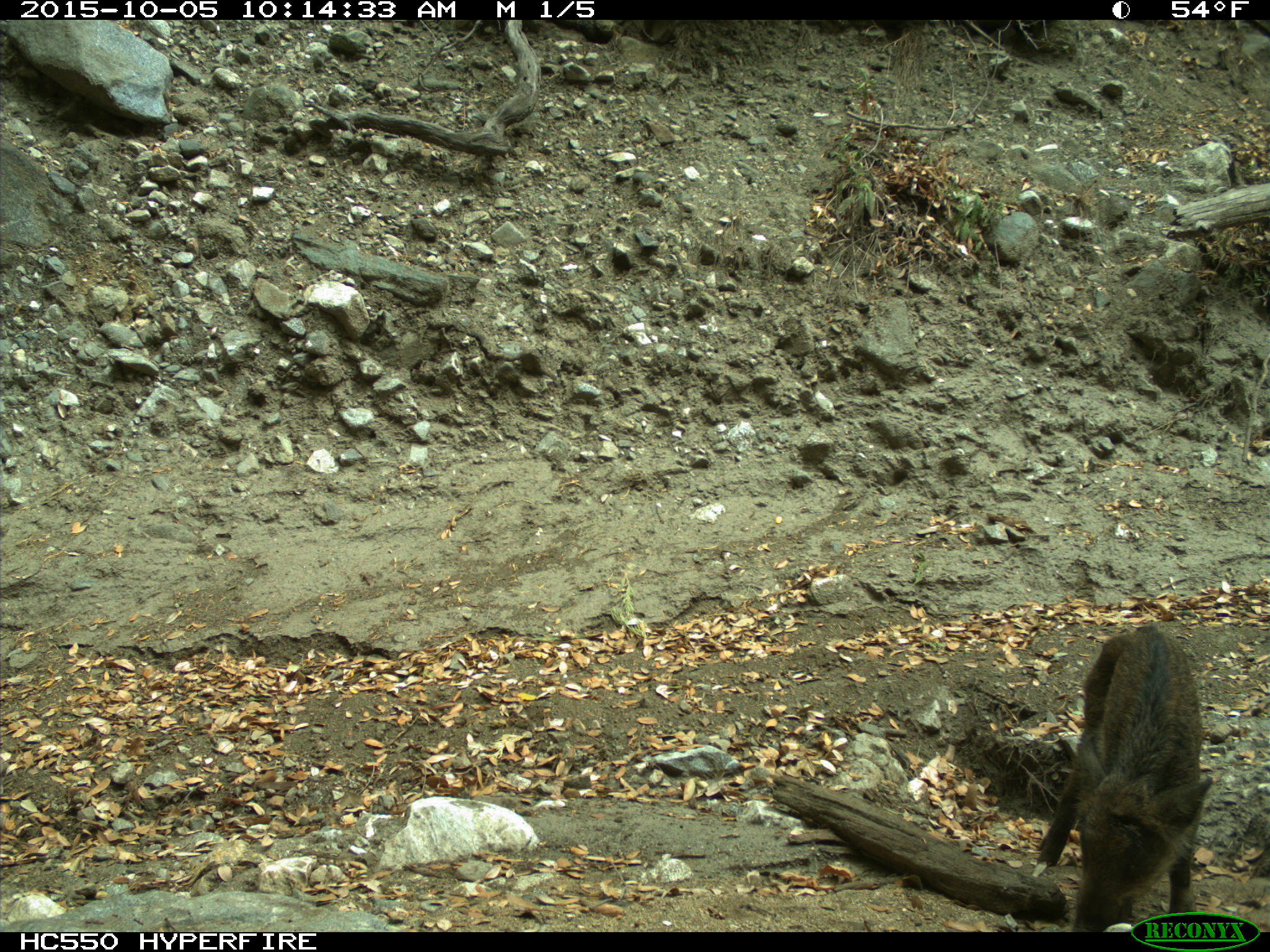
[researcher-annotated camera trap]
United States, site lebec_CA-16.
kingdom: Animalia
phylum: Chordata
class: Mammalia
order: Artiodactyla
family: Suidae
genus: Sus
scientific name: Sus scrofa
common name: wild boar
Sus scrofa (wild boar).